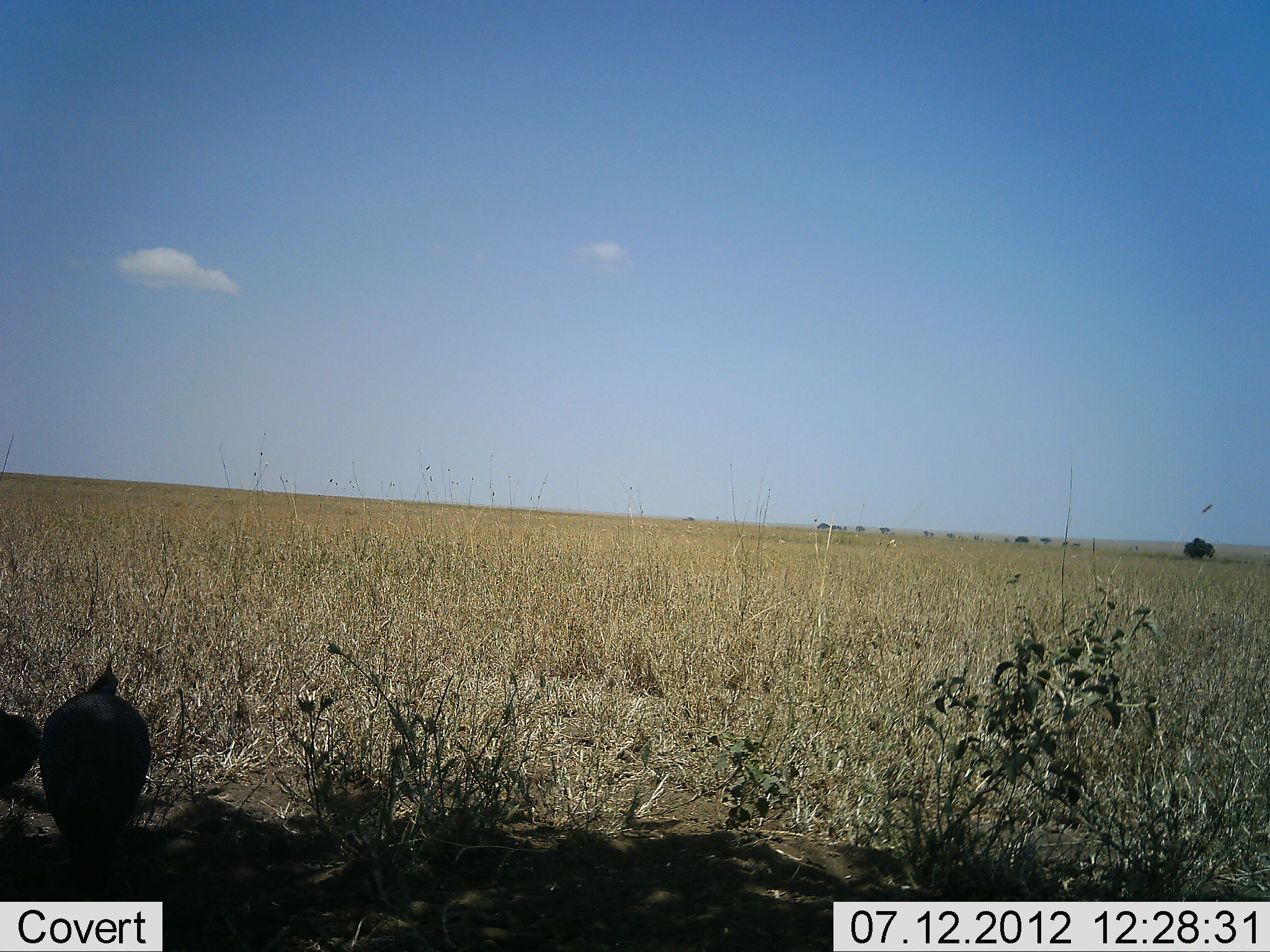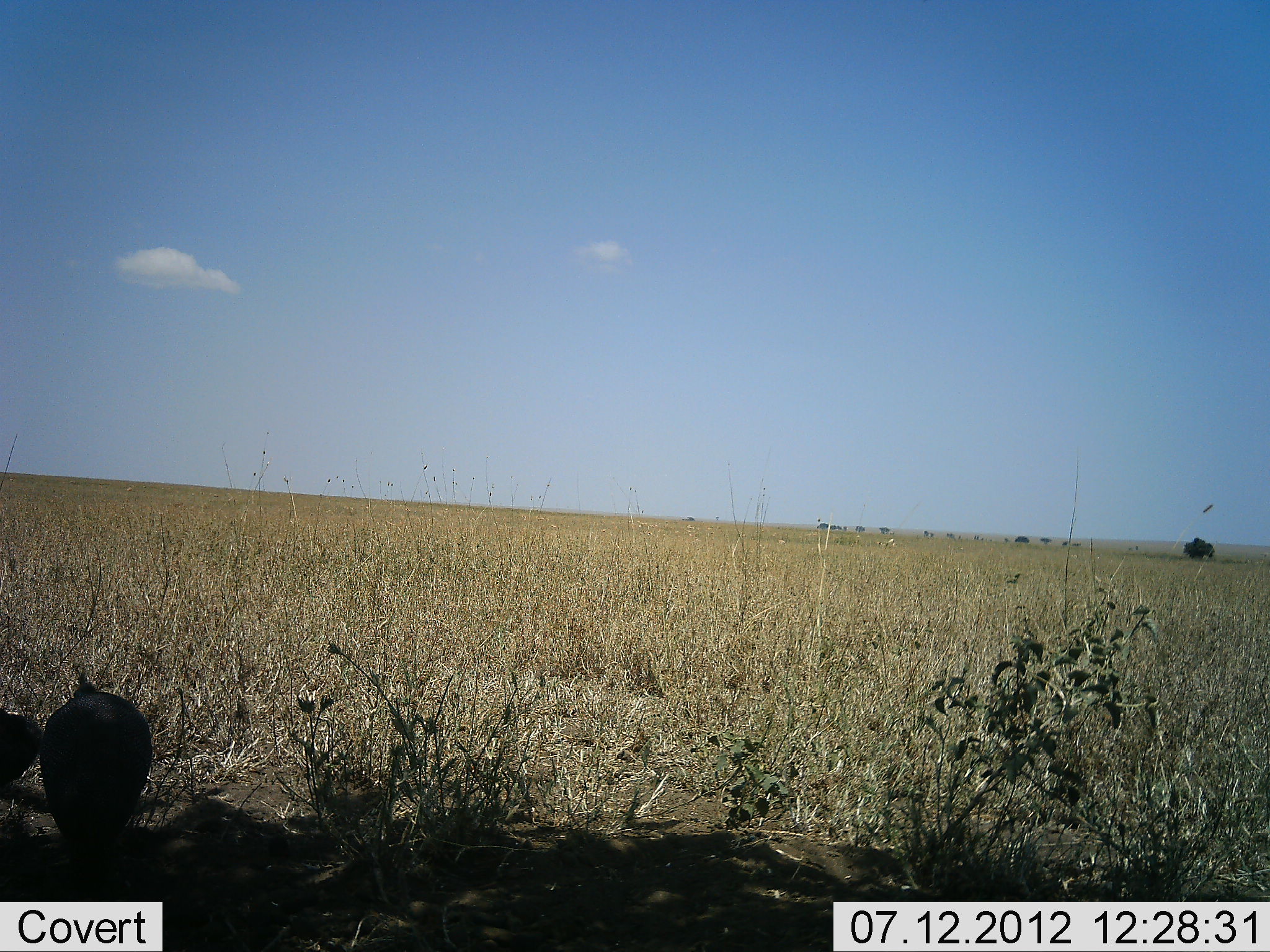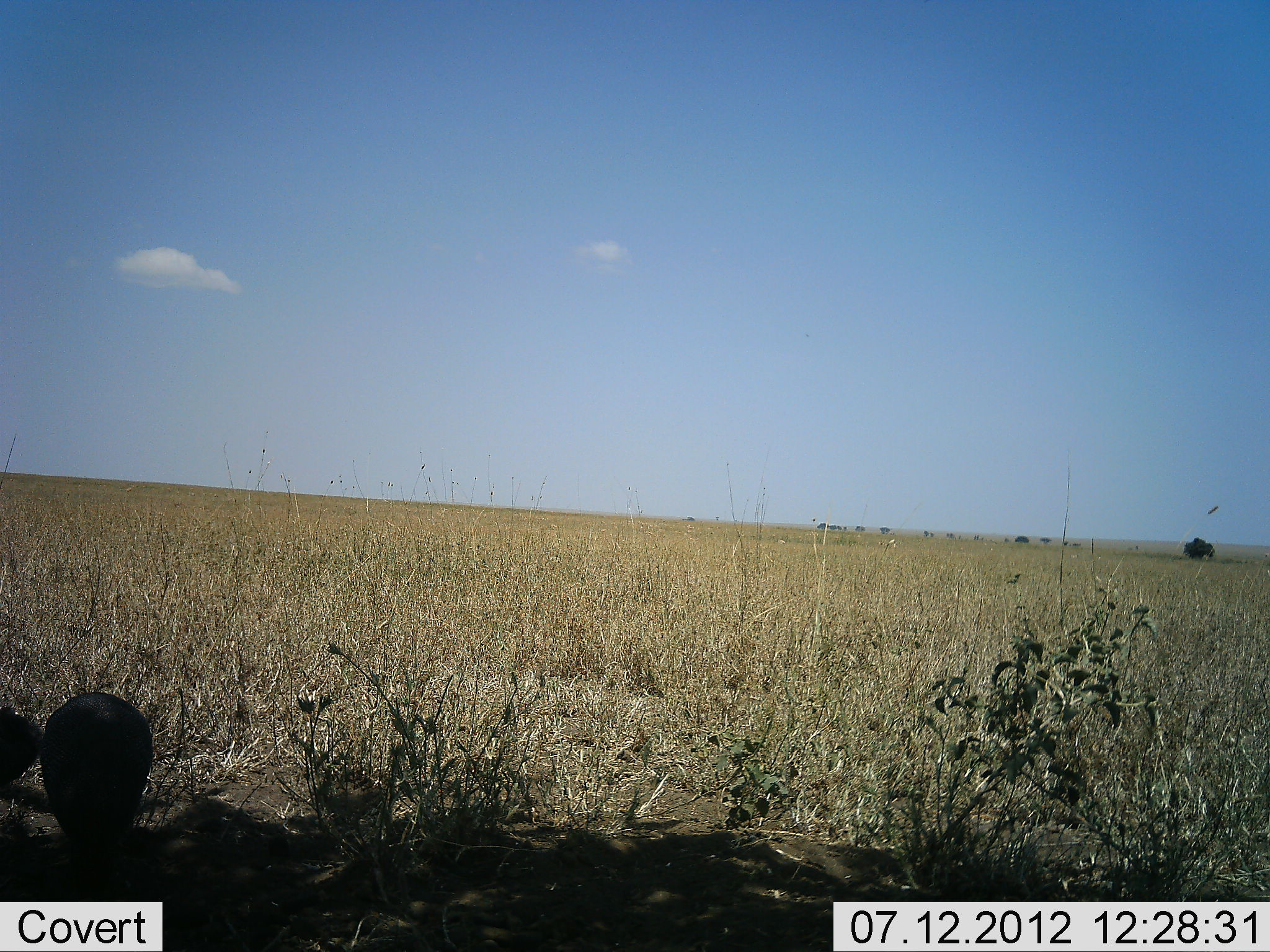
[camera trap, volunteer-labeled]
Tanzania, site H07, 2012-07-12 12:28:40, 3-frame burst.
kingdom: Animalia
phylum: Chordata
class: Aves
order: Galliformes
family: Numididae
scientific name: Numididae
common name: guinea fowl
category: guineafowl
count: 2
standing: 70%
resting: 0%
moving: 0%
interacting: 0%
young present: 0%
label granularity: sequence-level